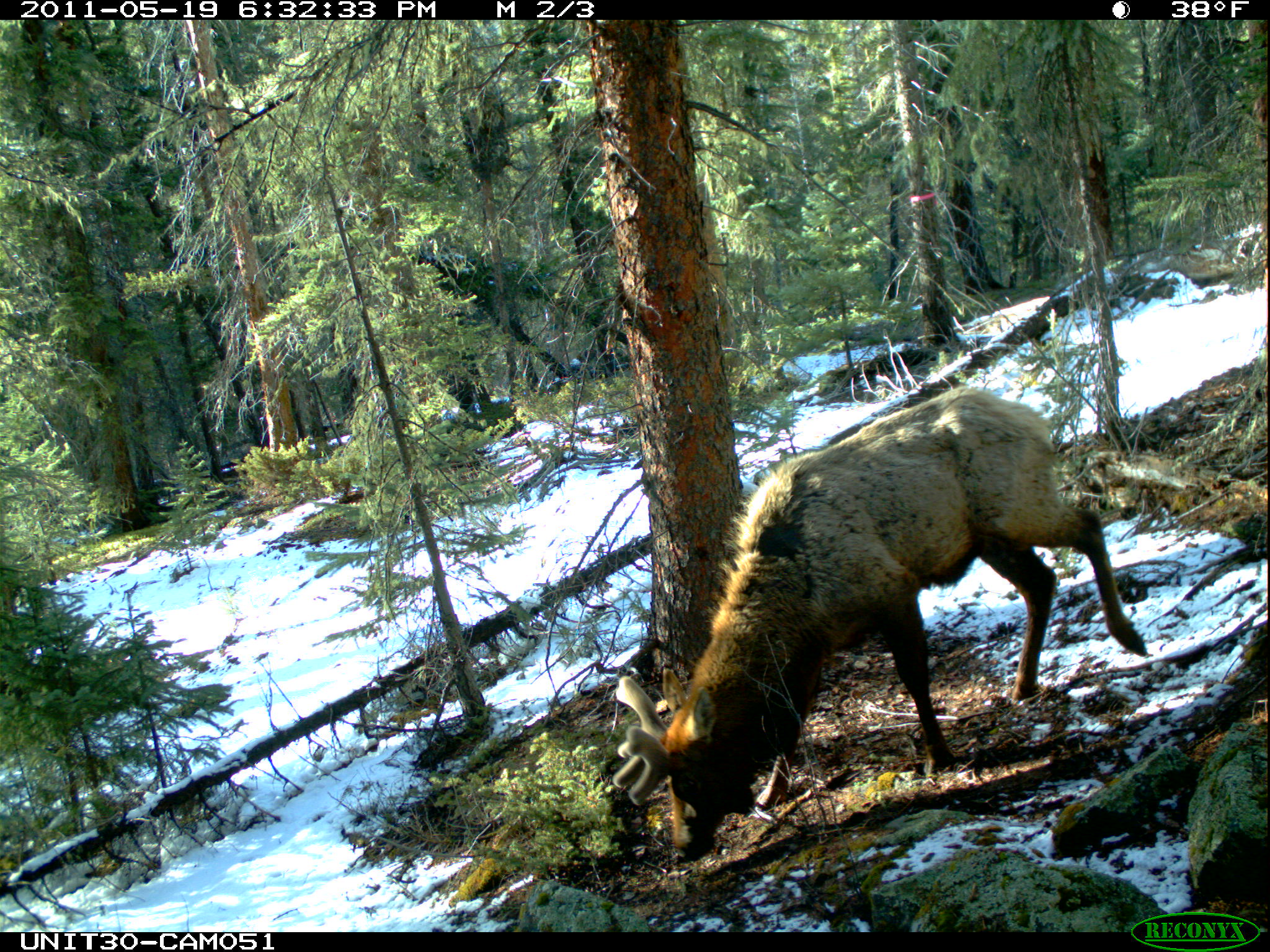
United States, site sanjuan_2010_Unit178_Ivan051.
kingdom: Animalia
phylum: Chordata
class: Mammalia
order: Artiodactyla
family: Cervidae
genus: Cervus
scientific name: Cervus elaphus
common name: red deer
Cervus elaphus (red deer).